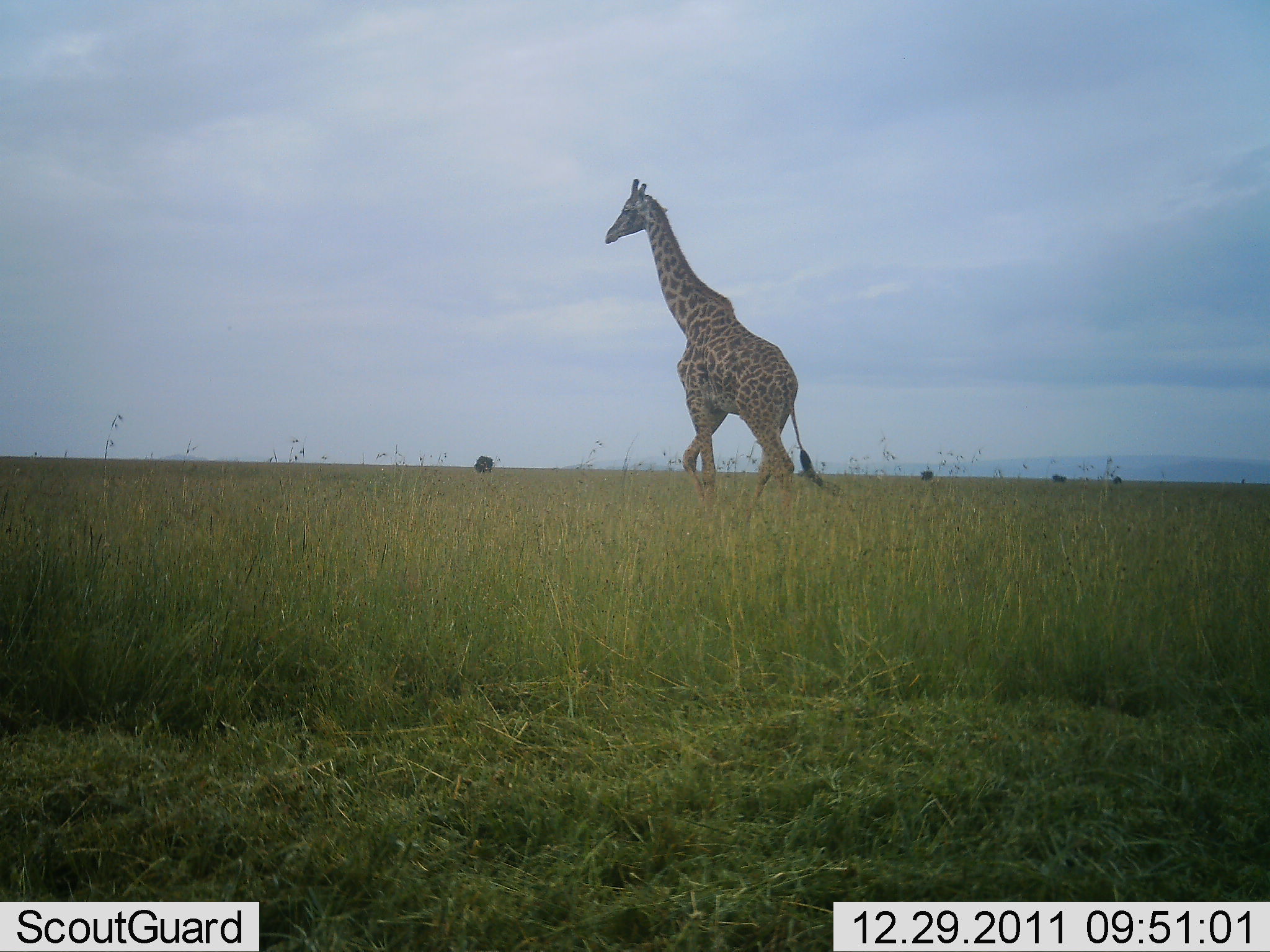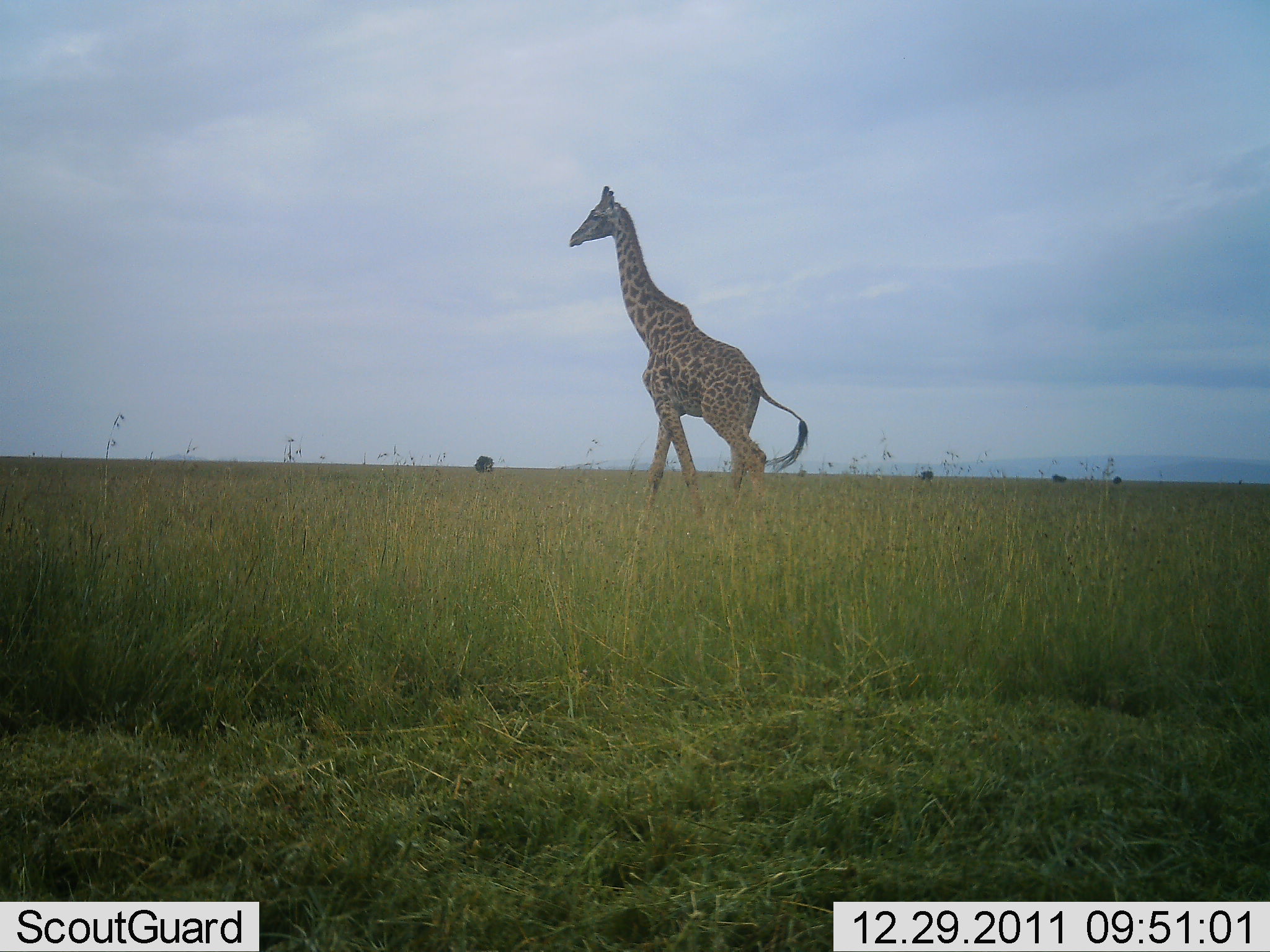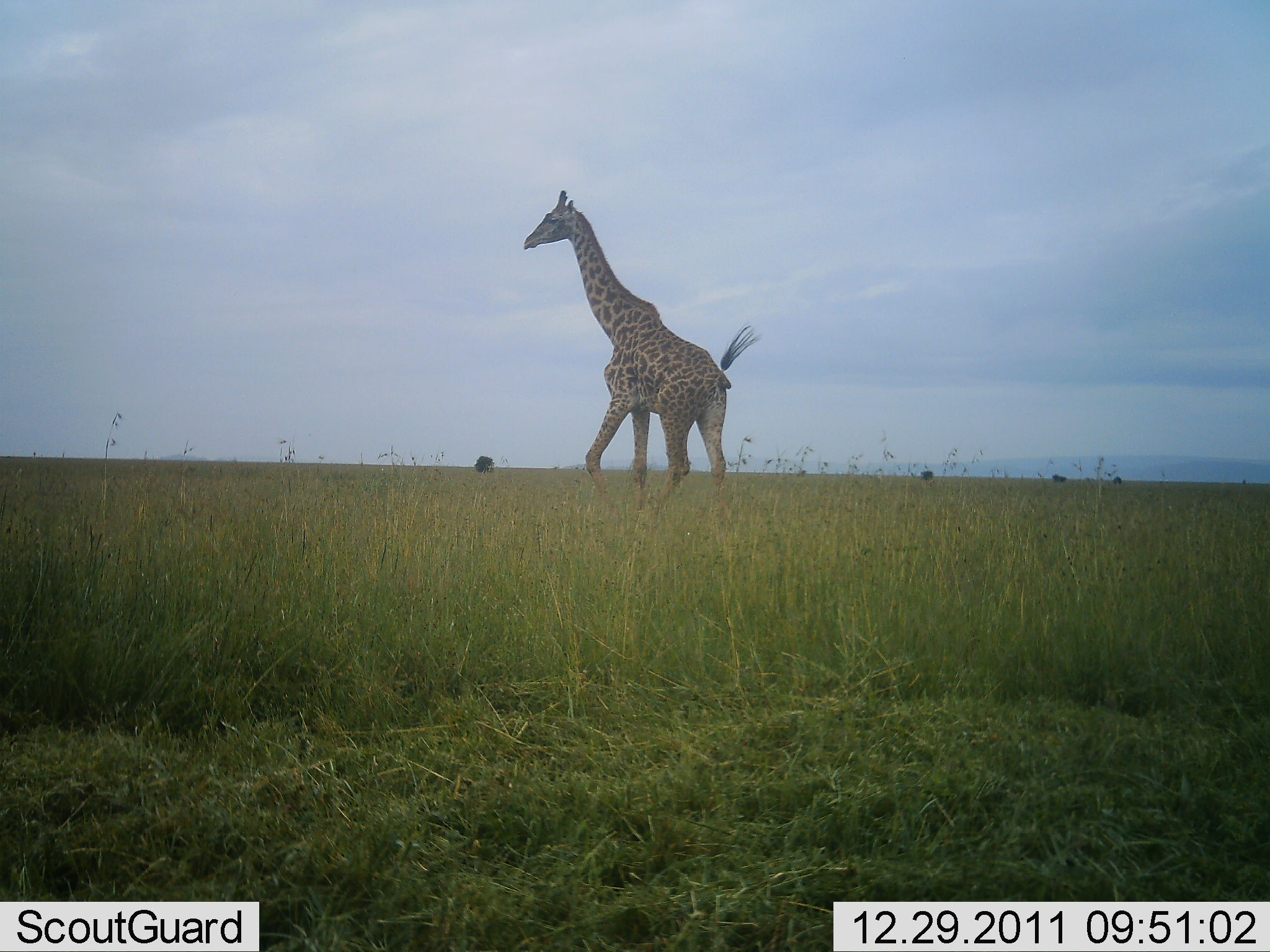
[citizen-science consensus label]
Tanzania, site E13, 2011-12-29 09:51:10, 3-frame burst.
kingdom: Animalia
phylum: Chordata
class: Mammalia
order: Artiodactyla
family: Giraffidae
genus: Giraffa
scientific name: Giraffa camelopardalis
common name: giraffe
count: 1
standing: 6%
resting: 0%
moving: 100%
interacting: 0%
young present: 0%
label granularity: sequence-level